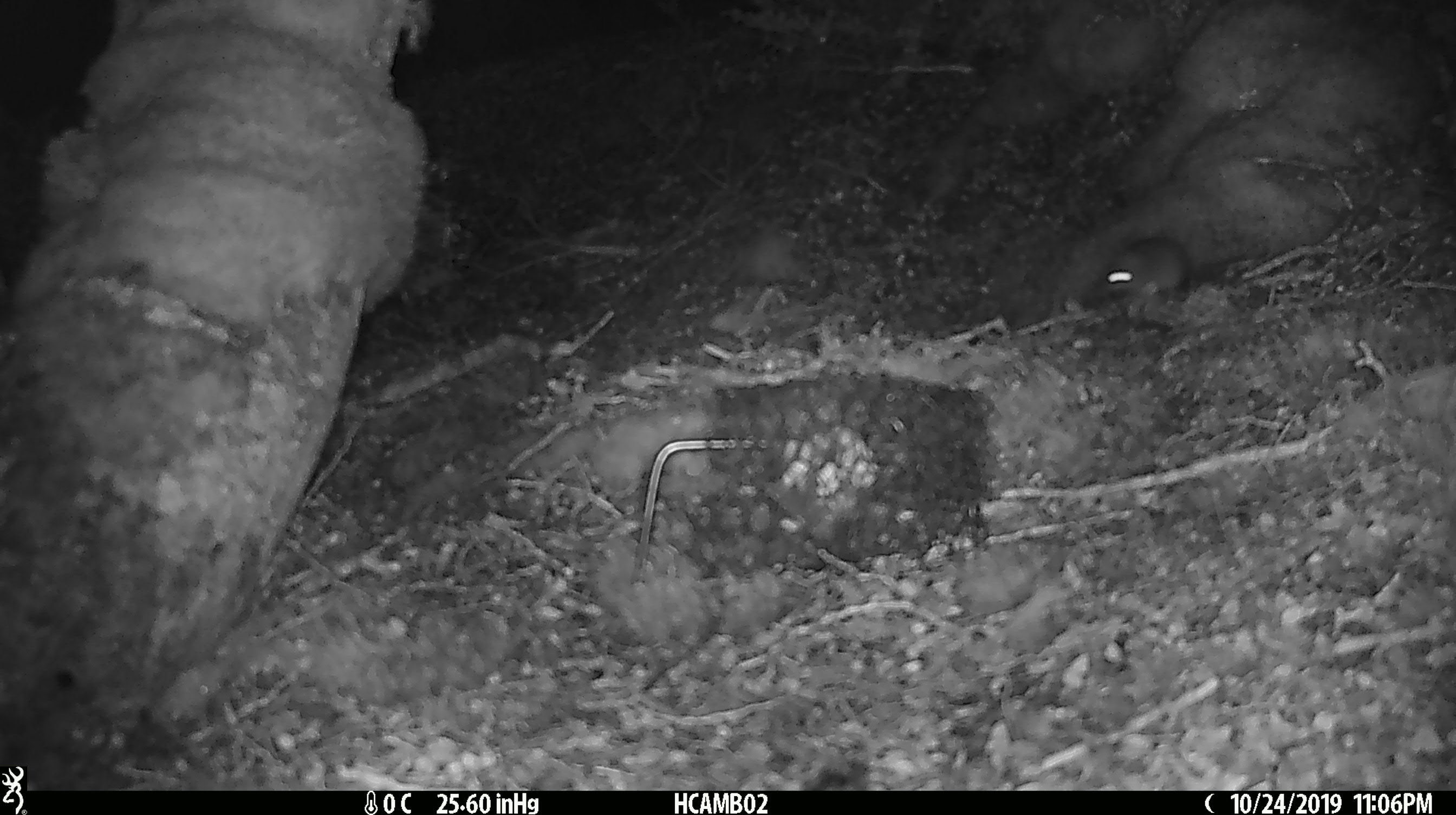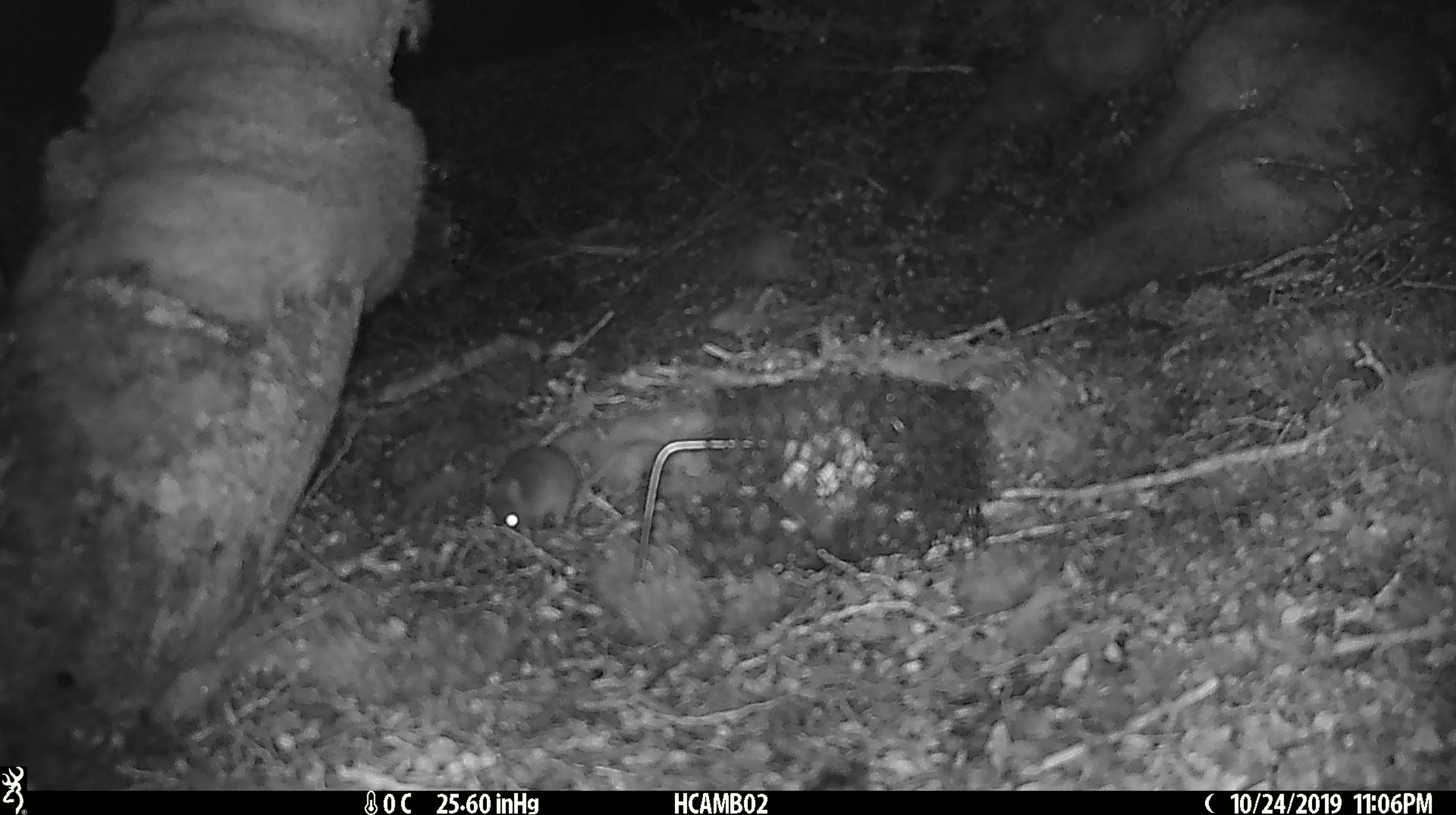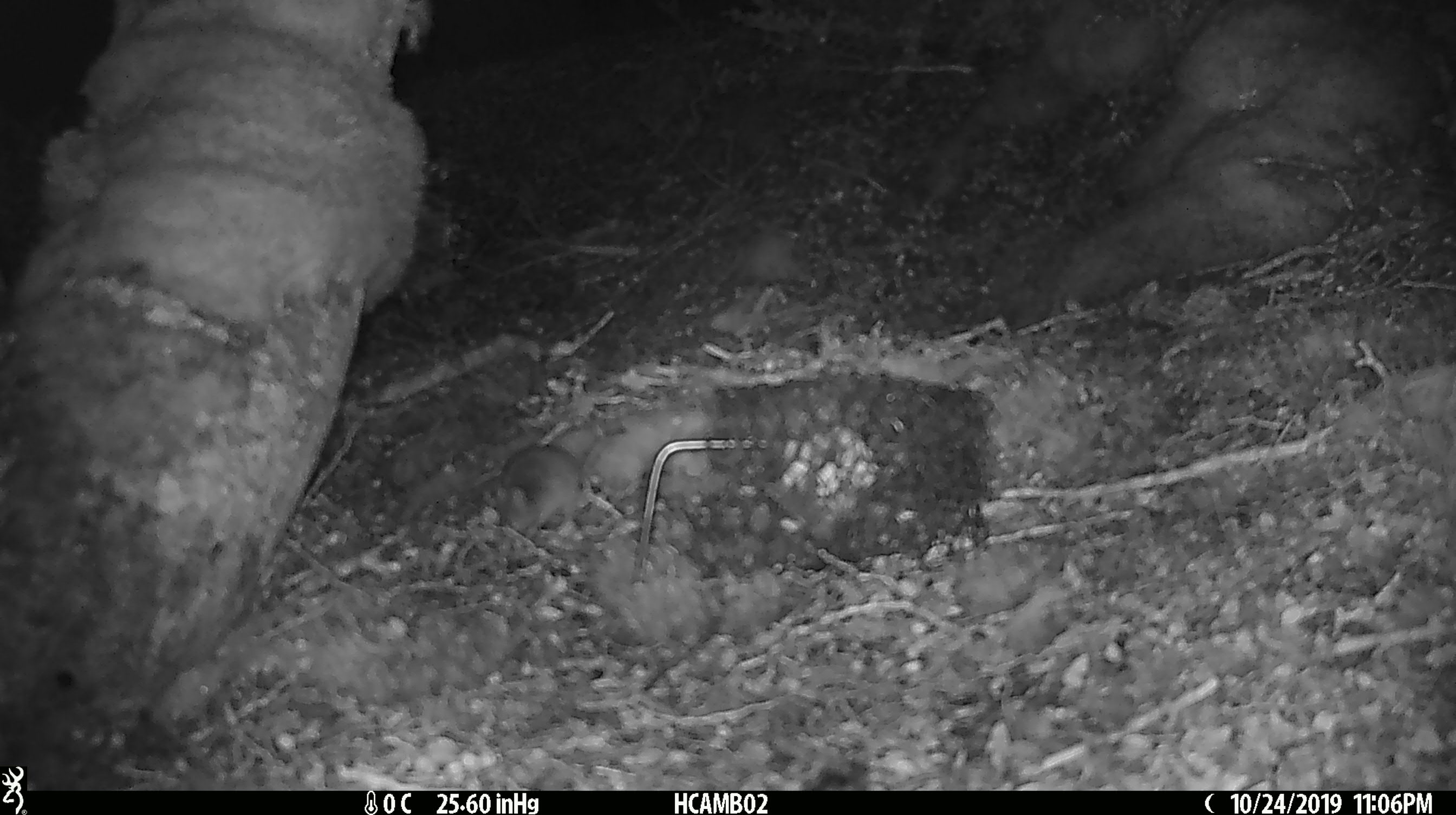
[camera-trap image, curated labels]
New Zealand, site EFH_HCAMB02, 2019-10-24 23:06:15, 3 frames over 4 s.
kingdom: Animalia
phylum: Chordata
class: Mammalia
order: Rodentia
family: Muridae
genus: Mus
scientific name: Mus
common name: mouse